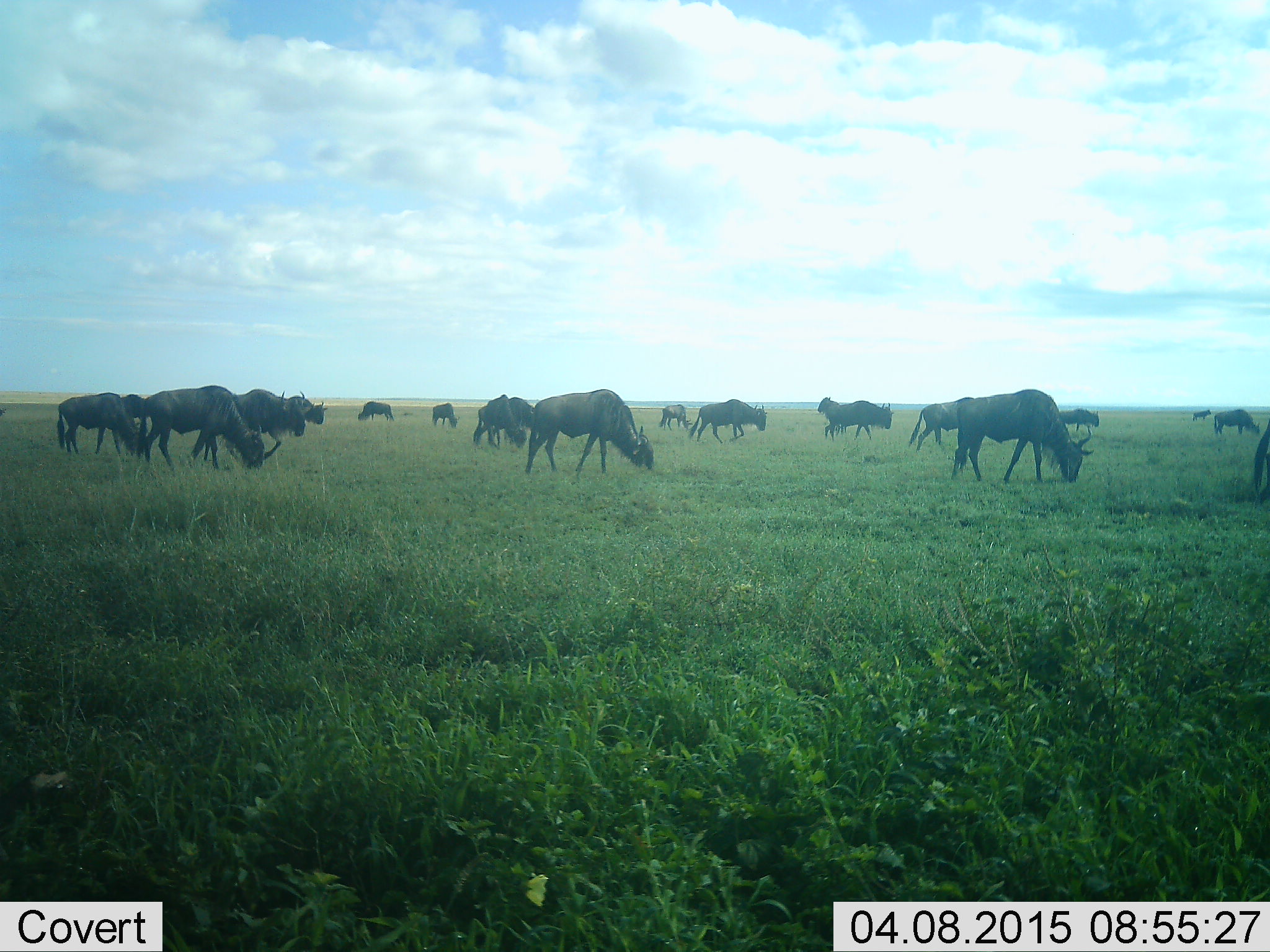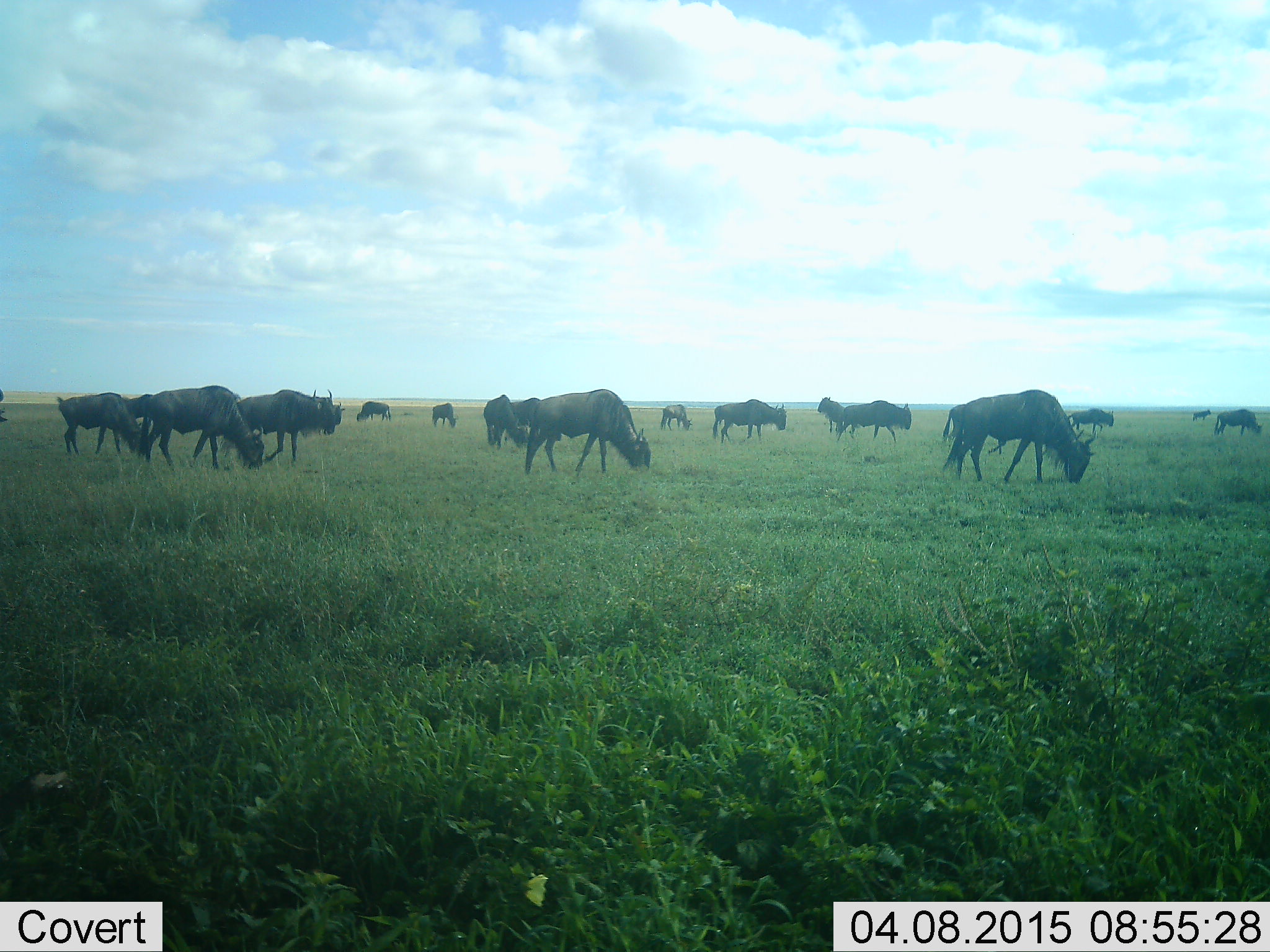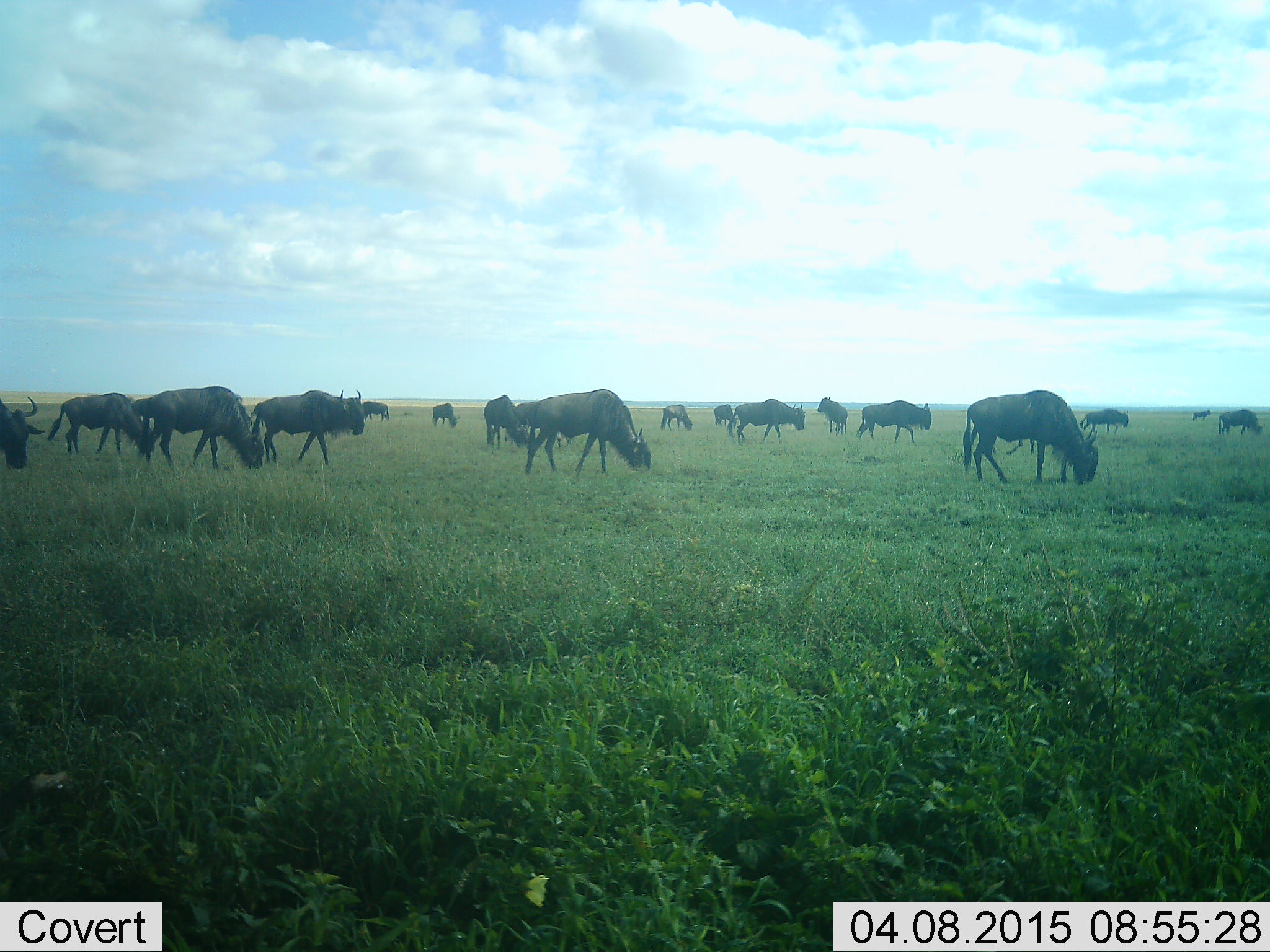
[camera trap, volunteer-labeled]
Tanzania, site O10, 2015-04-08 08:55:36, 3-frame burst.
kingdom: Animalia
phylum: Chordata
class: Mammalia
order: Artiodactyla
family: Bovidae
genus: Connochaetes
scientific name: Connochaetes taurinus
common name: blue wildebeest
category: wildebeest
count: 11-50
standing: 50%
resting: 10%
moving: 60%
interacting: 0%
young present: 0%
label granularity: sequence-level